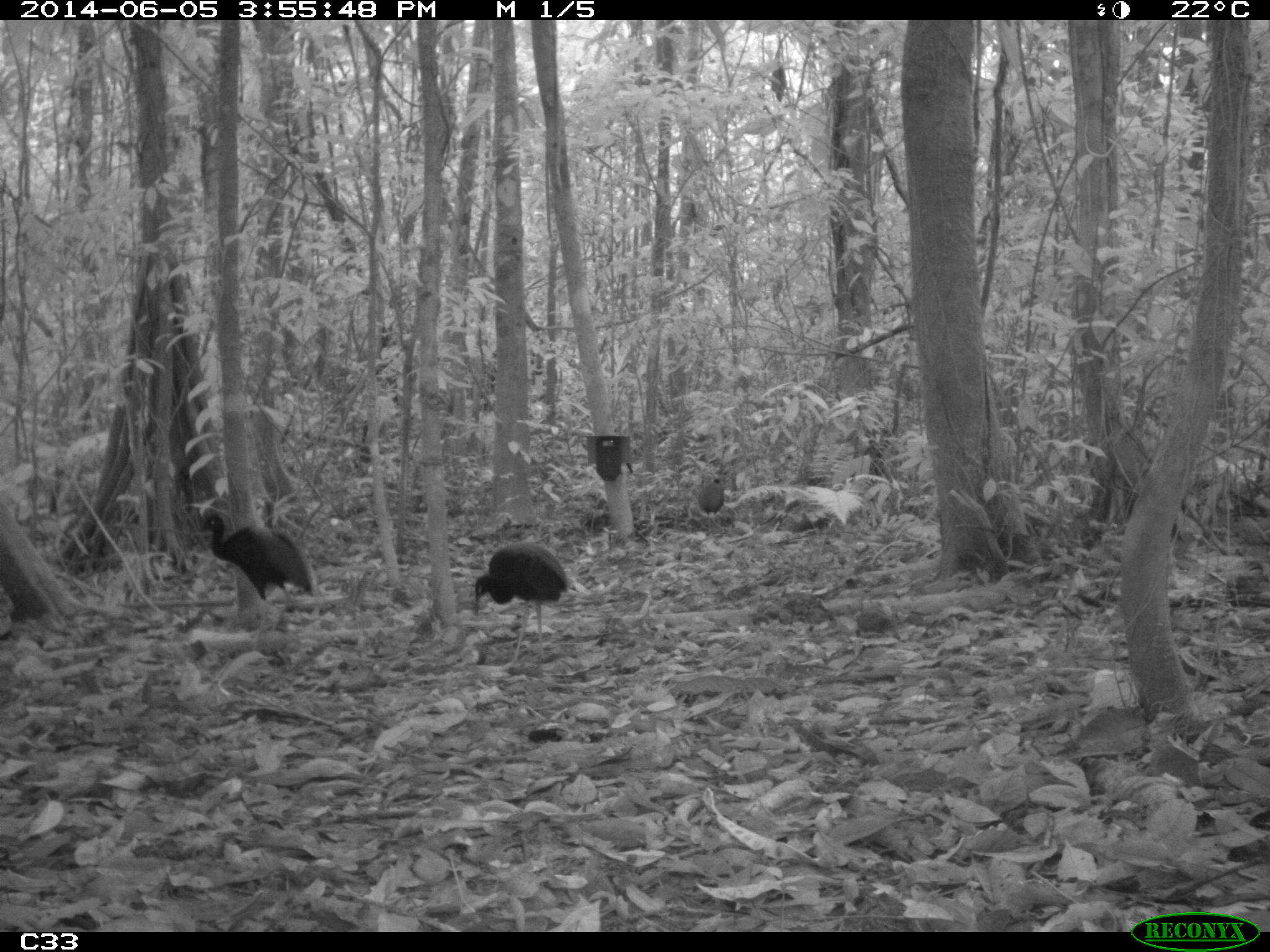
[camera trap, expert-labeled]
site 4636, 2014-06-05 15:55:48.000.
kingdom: Animalia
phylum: Chordata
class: Aves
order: Gruiformes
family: Psophiidae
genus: Psophia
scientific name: Psophia crepitans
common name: gray-winged trumpeter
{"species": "Psophia crepitans (gray-winged trumpeter)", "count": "6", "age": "adult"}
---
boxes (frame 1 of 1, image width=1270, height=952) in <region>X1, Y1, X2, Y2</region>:
psophia crepitans: <region>197, 506, 315, 632</region>; <region>471, 538, 570, 665</region>; <region>696, 475, 725, 531</region>